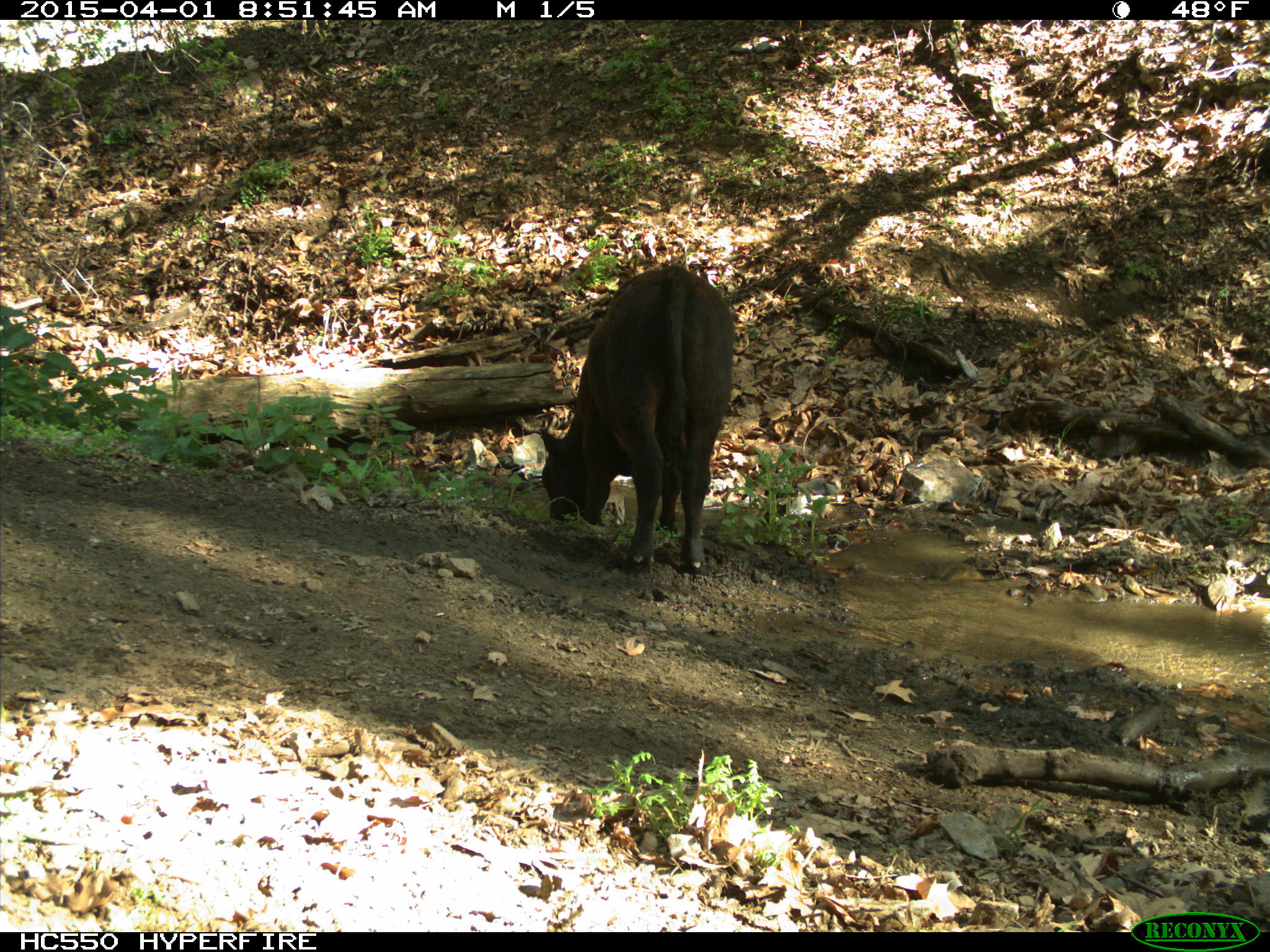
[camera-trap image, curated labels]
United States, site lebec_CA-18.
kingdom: Animalia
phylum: Chordata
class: Mammalia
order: Artiodactyla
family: Bovidae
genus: Bos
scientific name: Bos taurus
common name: domestic cow